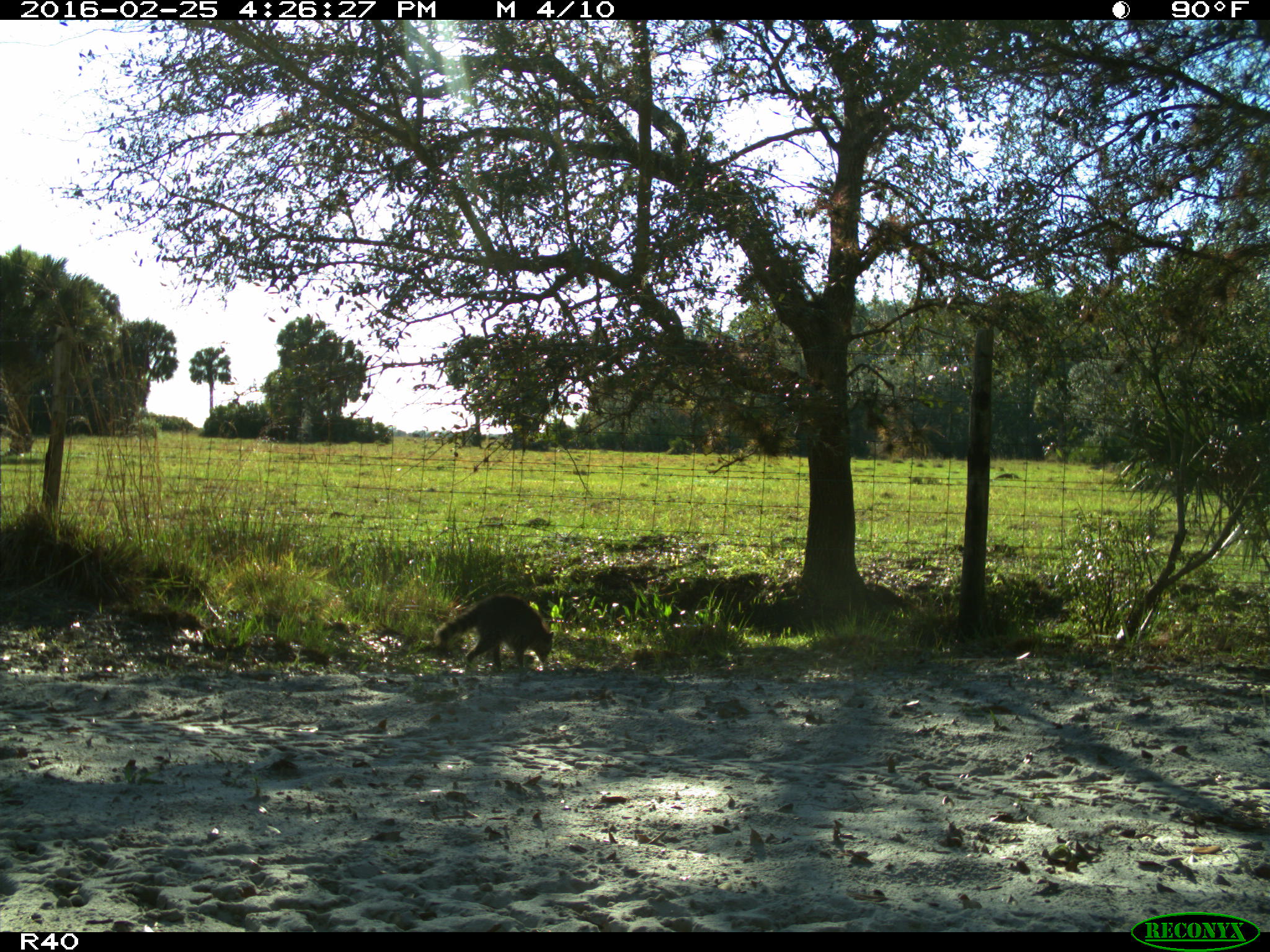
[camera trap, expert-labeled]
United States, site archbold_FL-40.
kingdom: Animalia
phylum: Chordata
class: Mammalia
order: Carnivora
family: Procyonidae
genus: Procyon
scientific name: Procyon lotor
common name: common raccoon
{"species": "Procyon lotor (common raccoon)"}